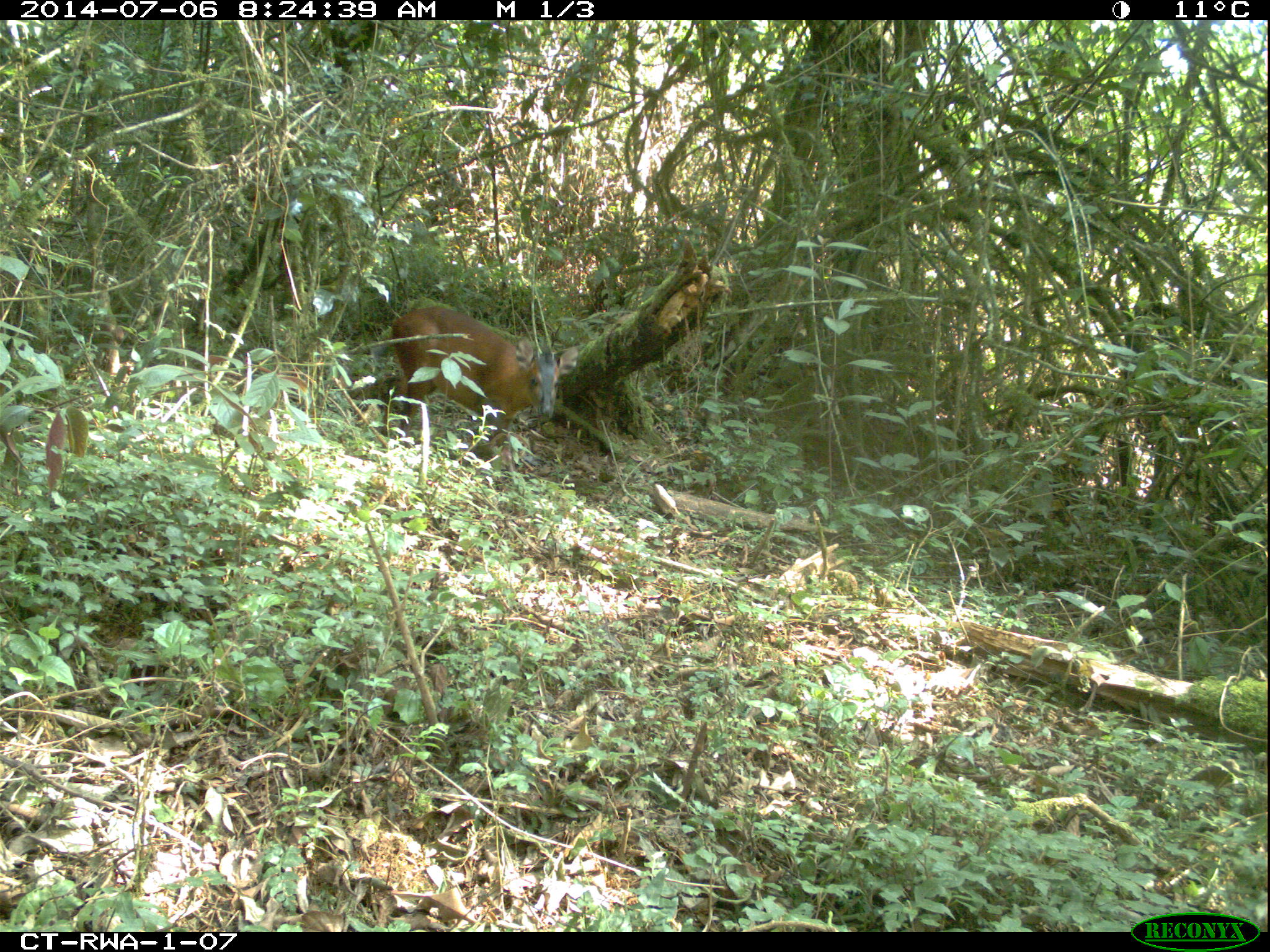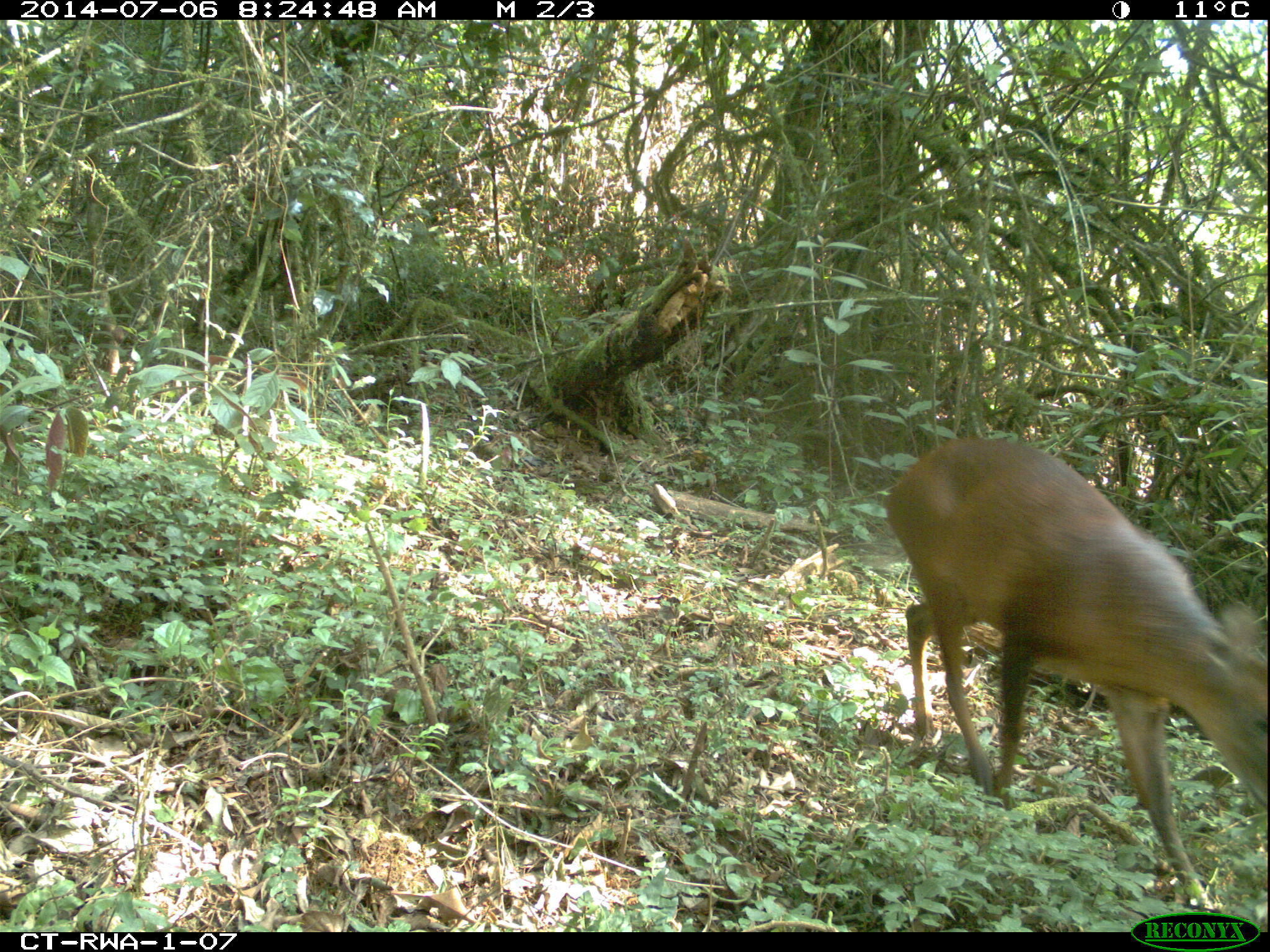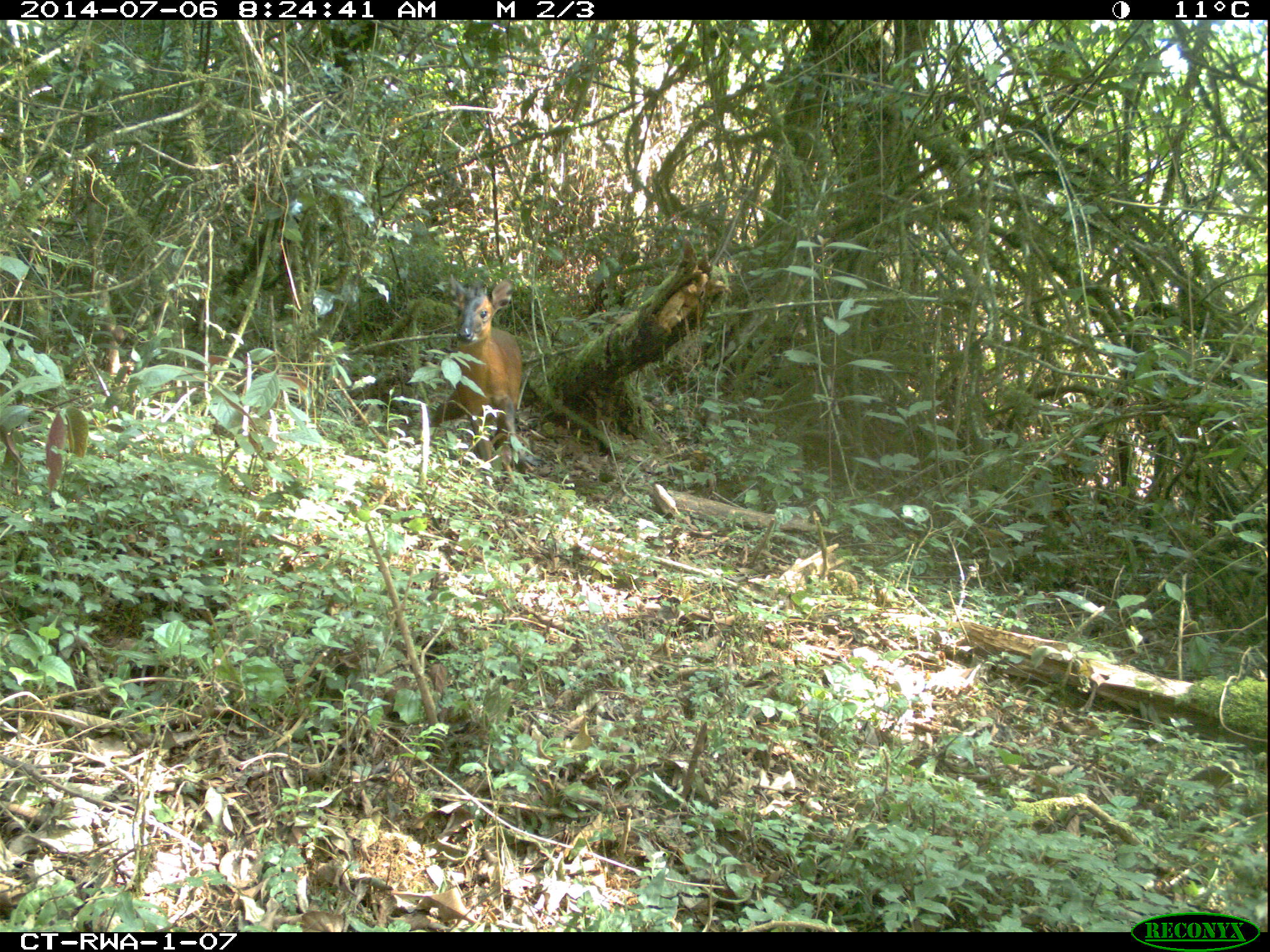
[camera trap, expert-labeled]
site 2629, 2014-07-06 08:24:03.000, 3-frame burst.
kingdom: Animalia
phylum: Chordata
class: Mammalia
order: Artiodactyla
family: Bovidae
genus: Cephalophus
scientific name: Cephalophus nigrifrons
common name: black-fronted duiker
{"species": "Cephalophus nigrifrons (black-fronted duiker)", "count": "1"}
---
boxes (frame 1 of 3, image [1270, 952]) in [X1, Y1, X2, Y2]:
cephalophus nigrifrons: [383, 305, 581, 469]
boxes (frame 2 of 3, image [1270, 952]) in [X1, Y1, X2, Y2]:
cephalophus nigrifrons: [886, 437, 1269, 913]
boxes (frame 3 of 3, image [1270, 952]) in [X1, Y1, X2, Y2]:
cephalophus nigrifrons: [433, 274, 523, 462]